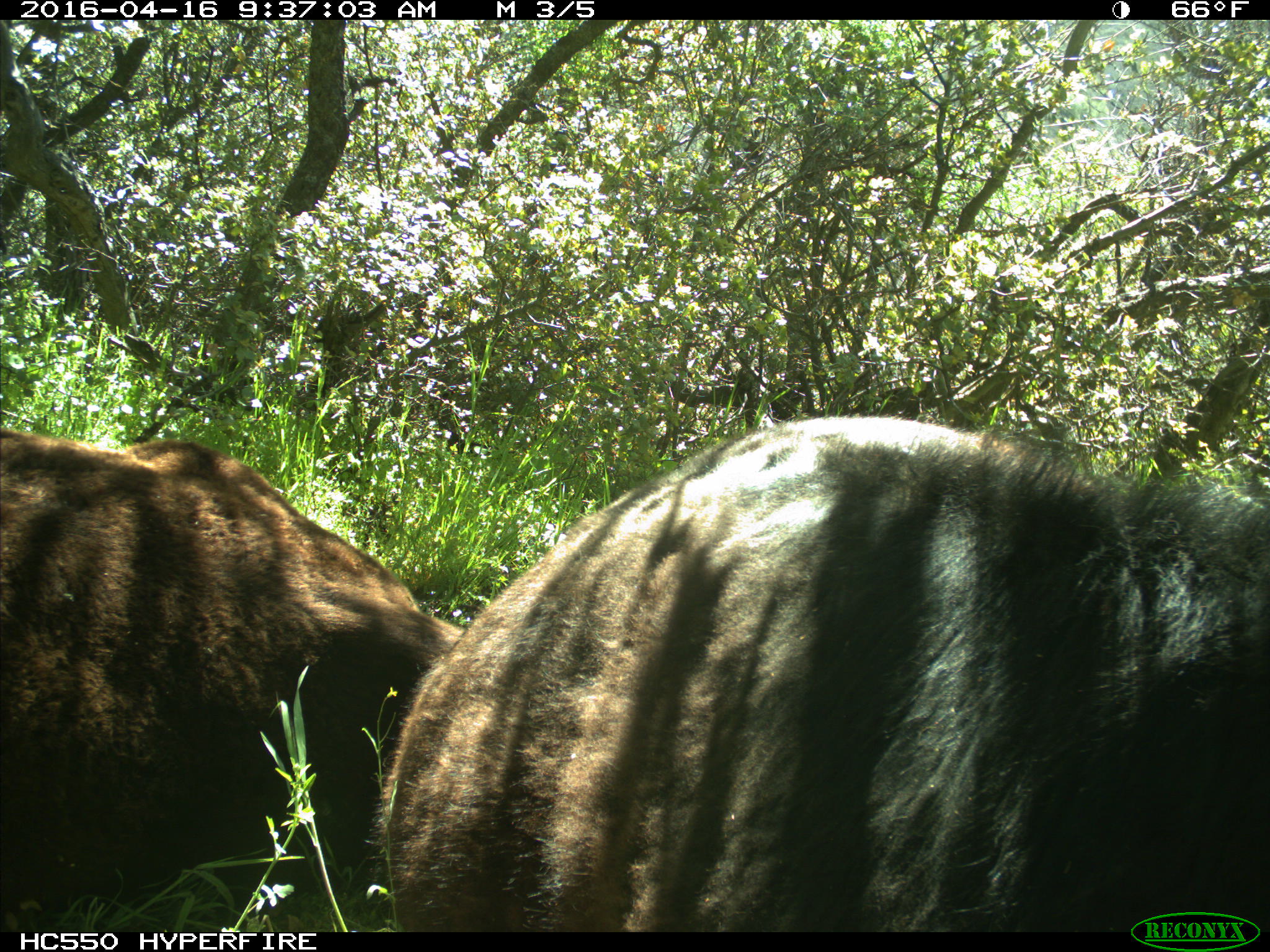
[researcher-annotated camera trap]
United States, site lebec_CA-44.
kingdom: Animalia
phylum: Chordata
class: Mammalia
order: Artiodactyla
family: Bovidae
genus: Bos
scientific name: Bos taurus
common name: domestic cow